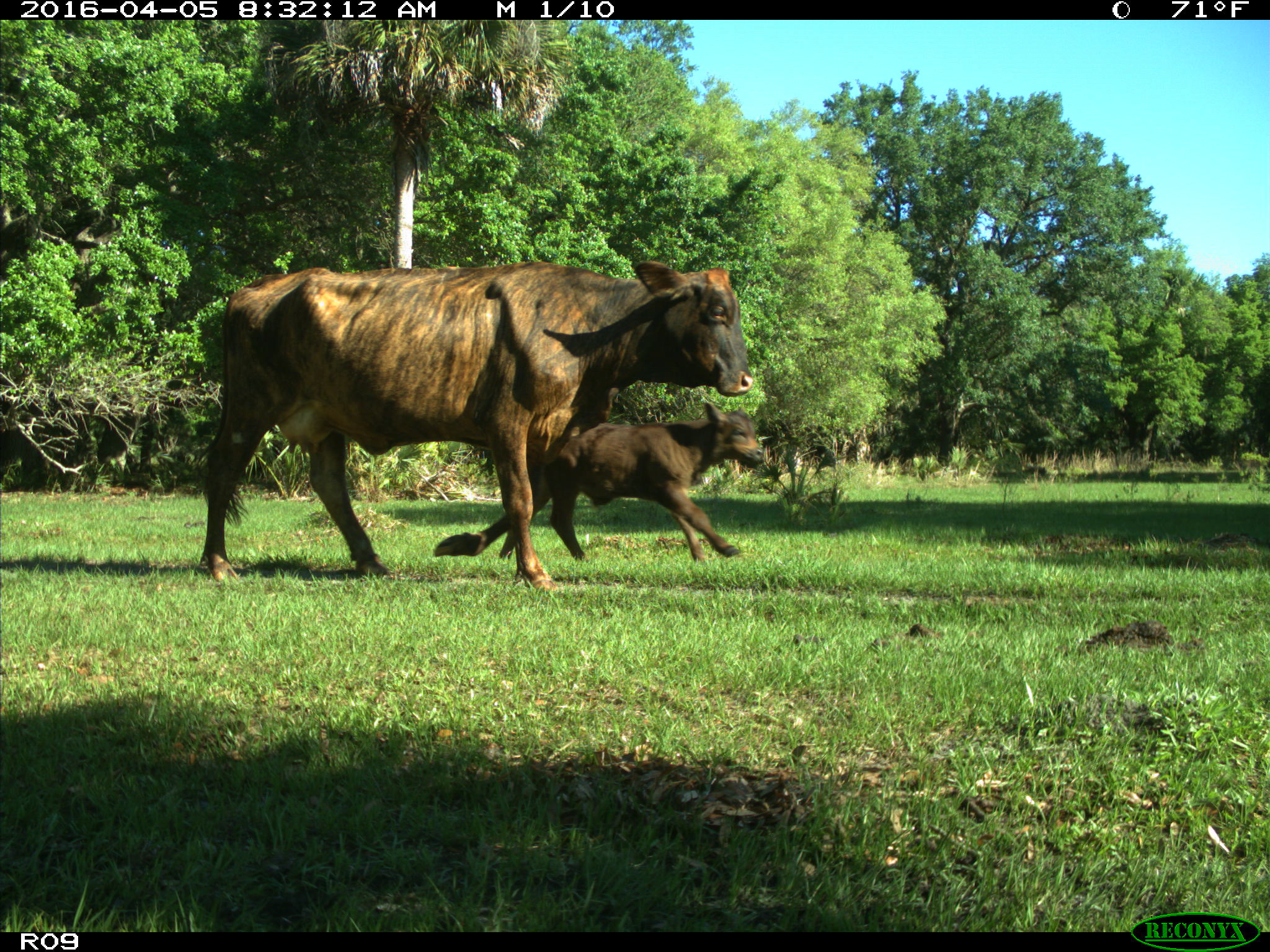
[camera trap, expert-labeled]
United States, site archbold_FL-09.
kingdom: Animalia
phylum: Chordata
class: Mammalia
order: Artiodactyla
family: Bovidae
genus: Bos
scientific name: Bos taurus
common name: domestic cow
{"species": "Bos taurus (domestic cow)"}